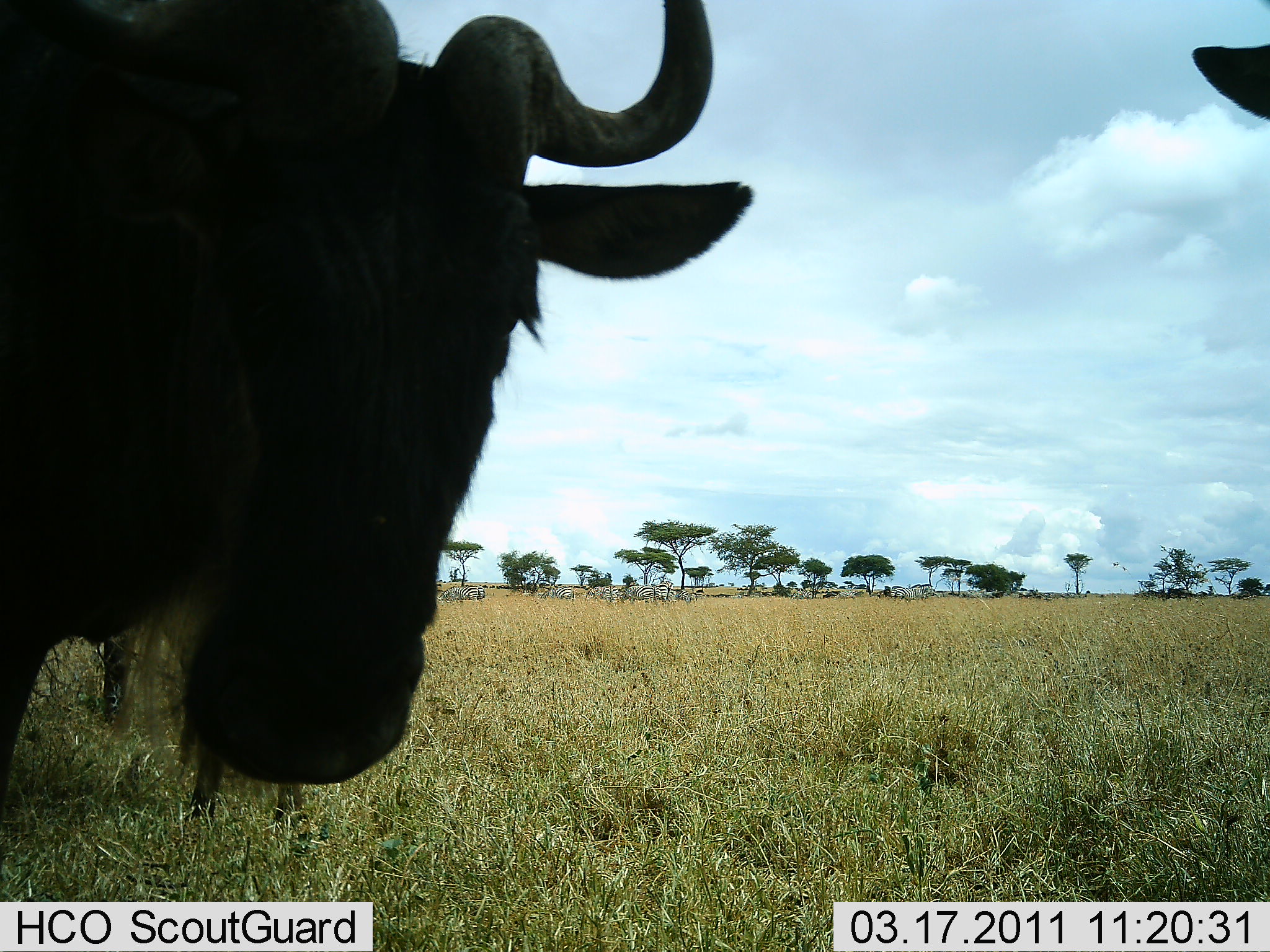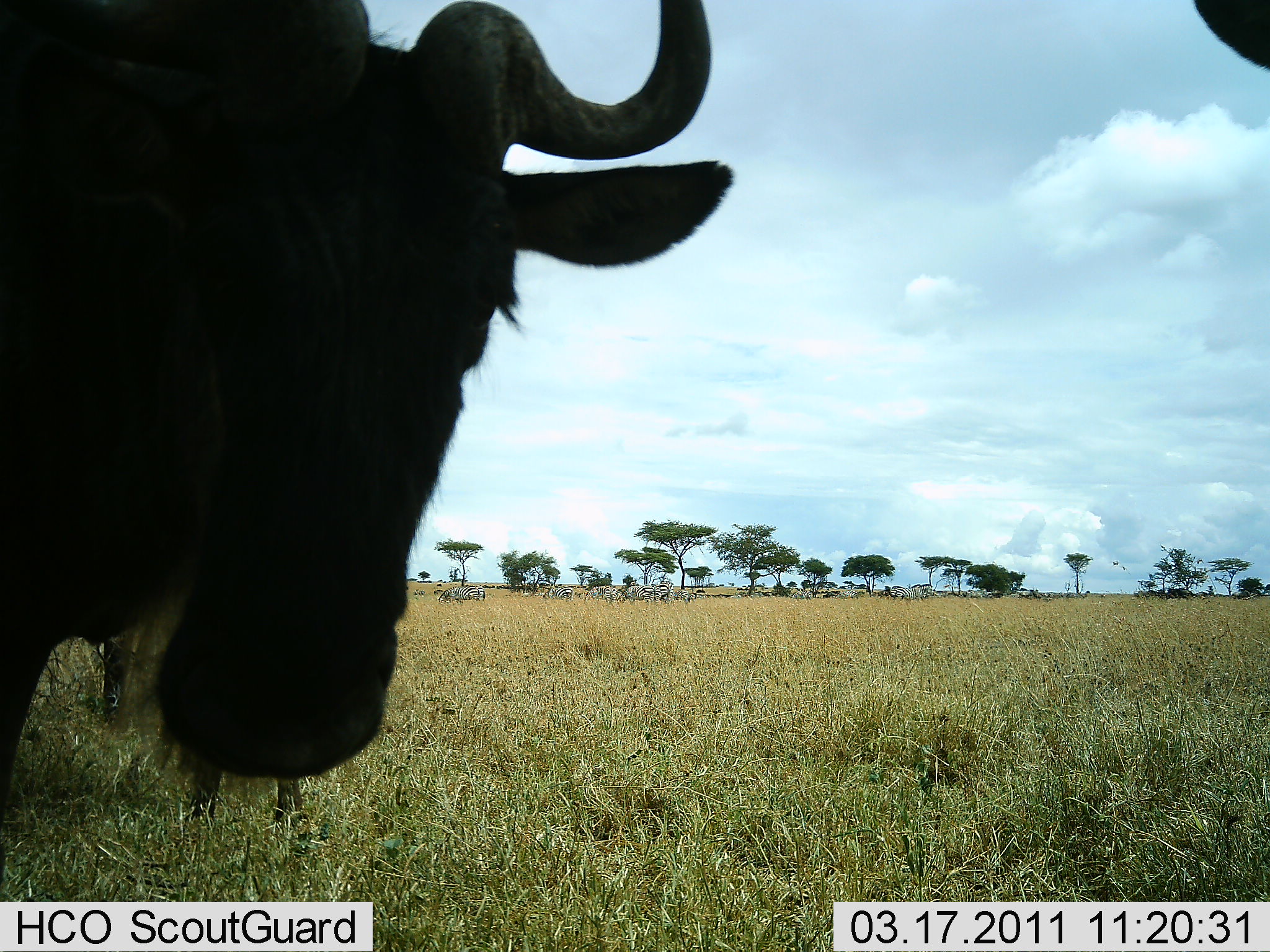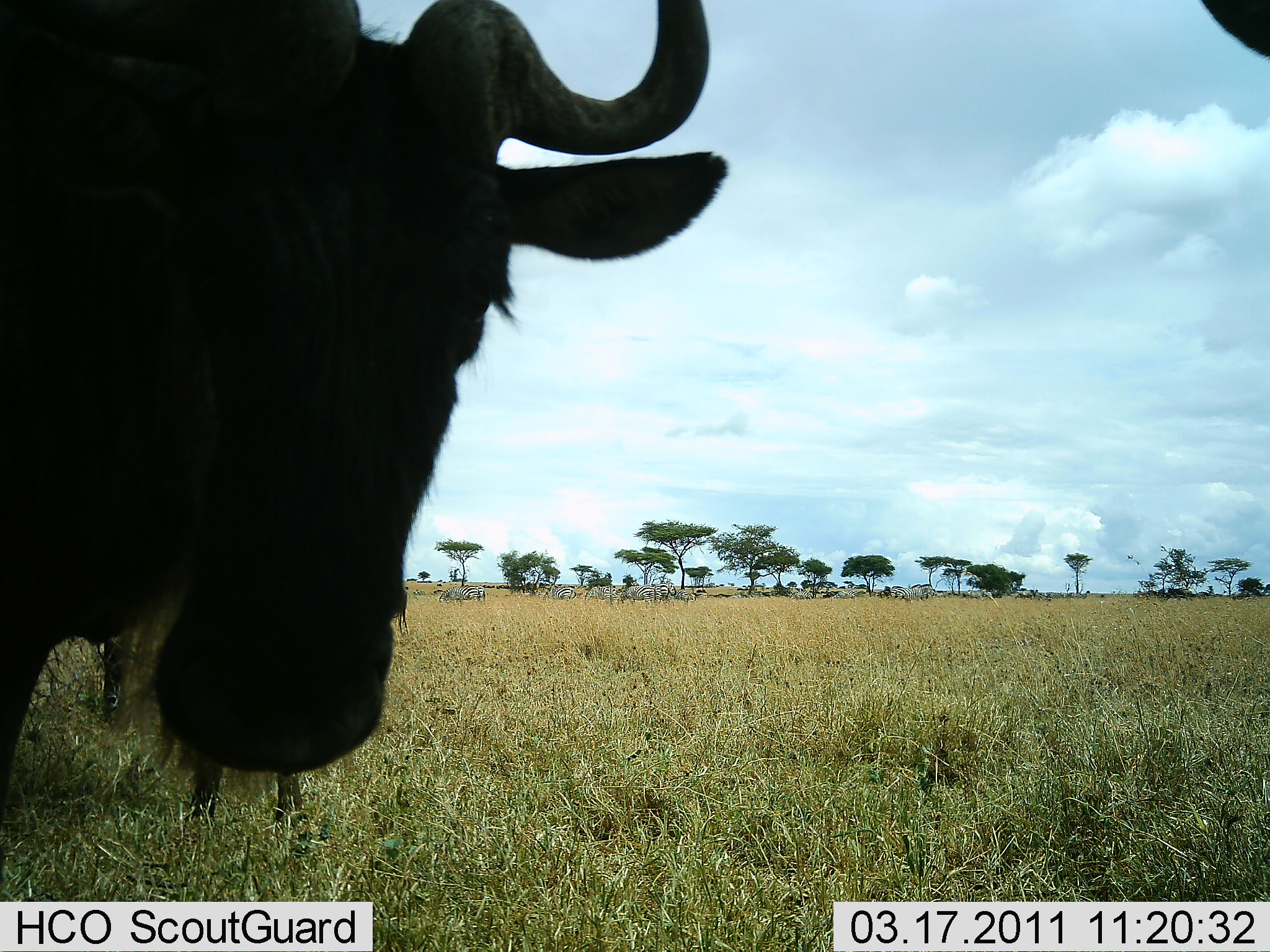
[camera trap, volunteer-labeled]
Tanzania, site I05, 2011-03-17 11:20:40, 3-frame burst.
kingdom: Animalia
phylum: Chordata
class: Mammalia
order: Artiodactyla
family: Bovidae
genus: Connochaetes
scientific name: Connochaetes taurinus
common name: blue wildebeest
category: wildebeest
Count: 3.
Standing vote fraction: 92%.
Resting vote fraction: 0%.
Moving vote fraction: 0%.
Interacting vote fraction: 8%.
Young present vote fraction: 0%.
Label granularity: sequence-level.